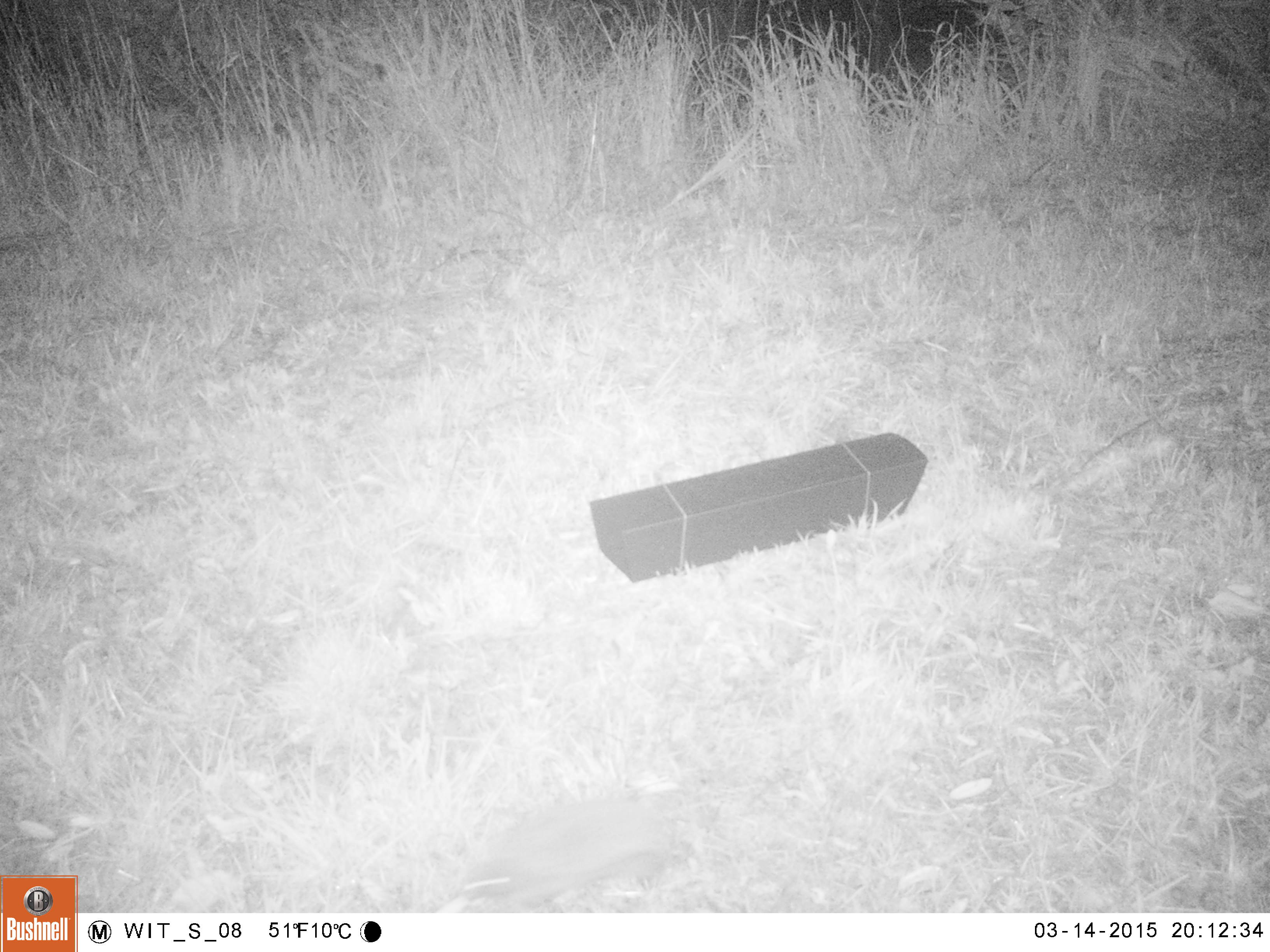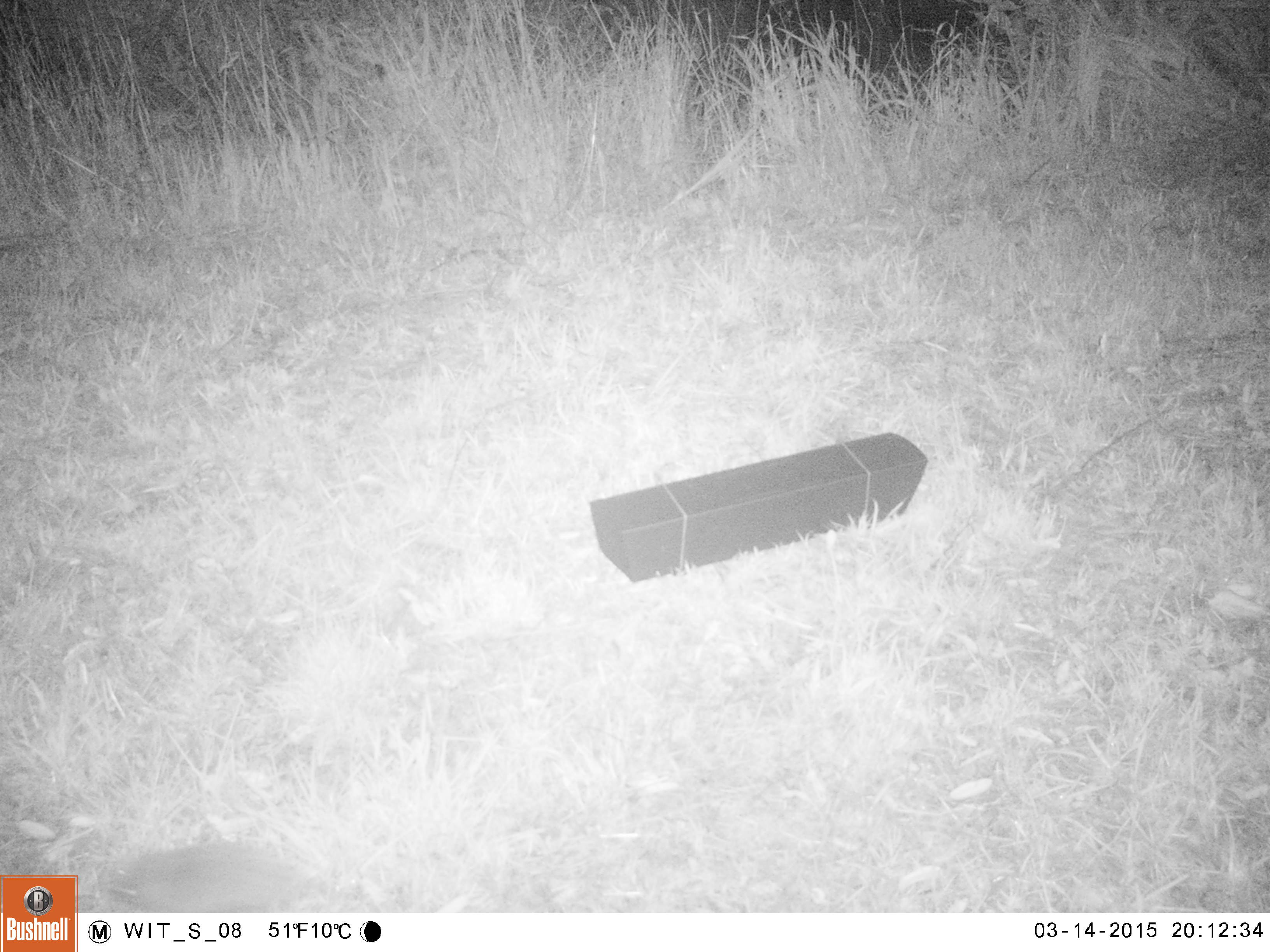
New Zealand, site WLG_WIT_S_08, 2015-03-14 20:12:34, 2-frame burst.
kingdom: Animalia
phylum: Chordata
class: Mammalia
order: Eulipotyphla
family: Erinaceidae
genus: Erinaceus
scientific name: Erinaceus europaeus europaeus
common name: european hedgehog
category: hedgehog